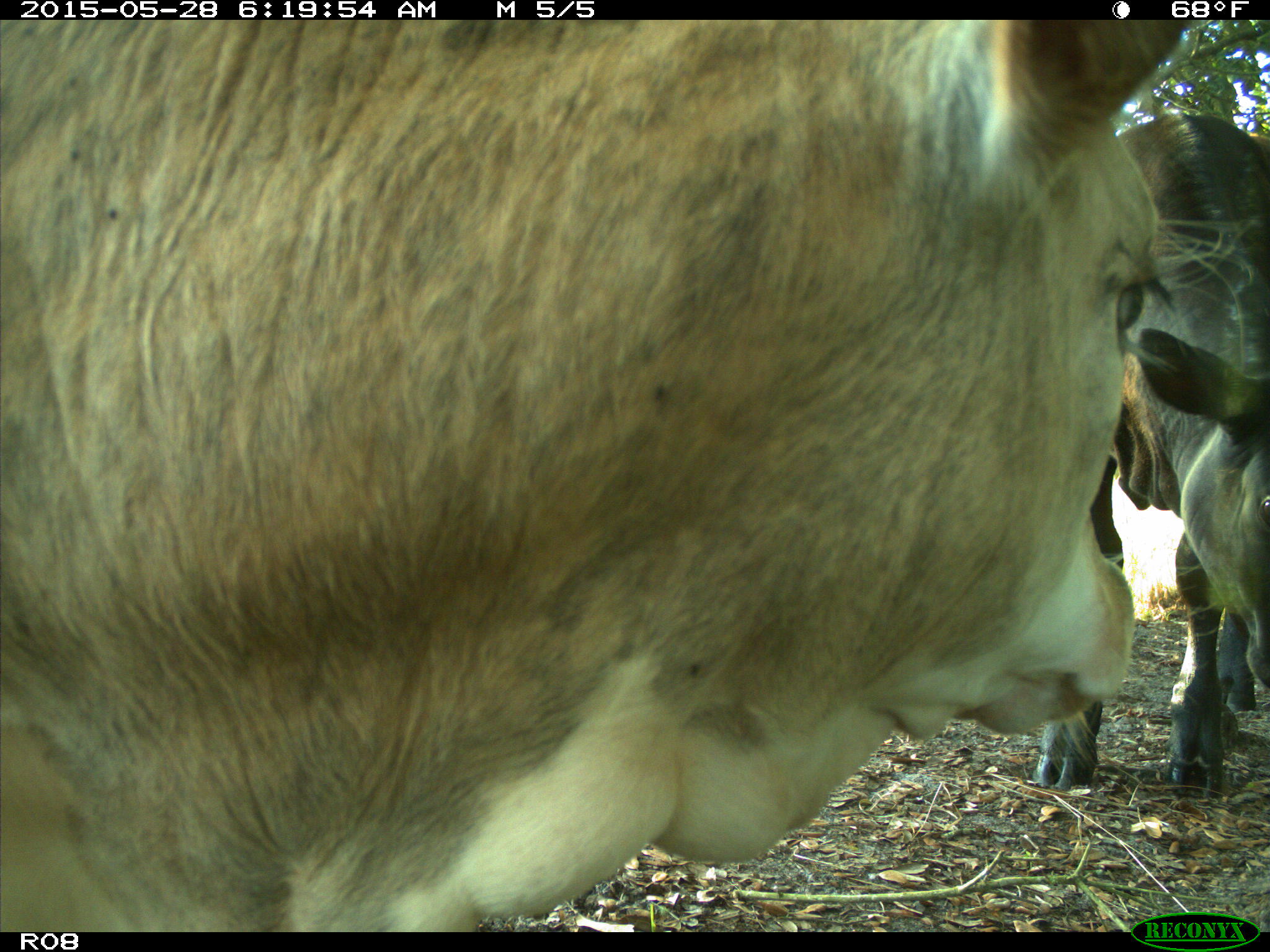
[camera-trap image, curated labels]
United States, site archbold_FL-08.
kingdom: Animalia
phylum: Chordata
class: Mammalia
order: Artiodactyla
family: Bovidae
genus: Bos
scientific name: Bos taurus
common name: domestic cow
Bos taurus (domestic cow).